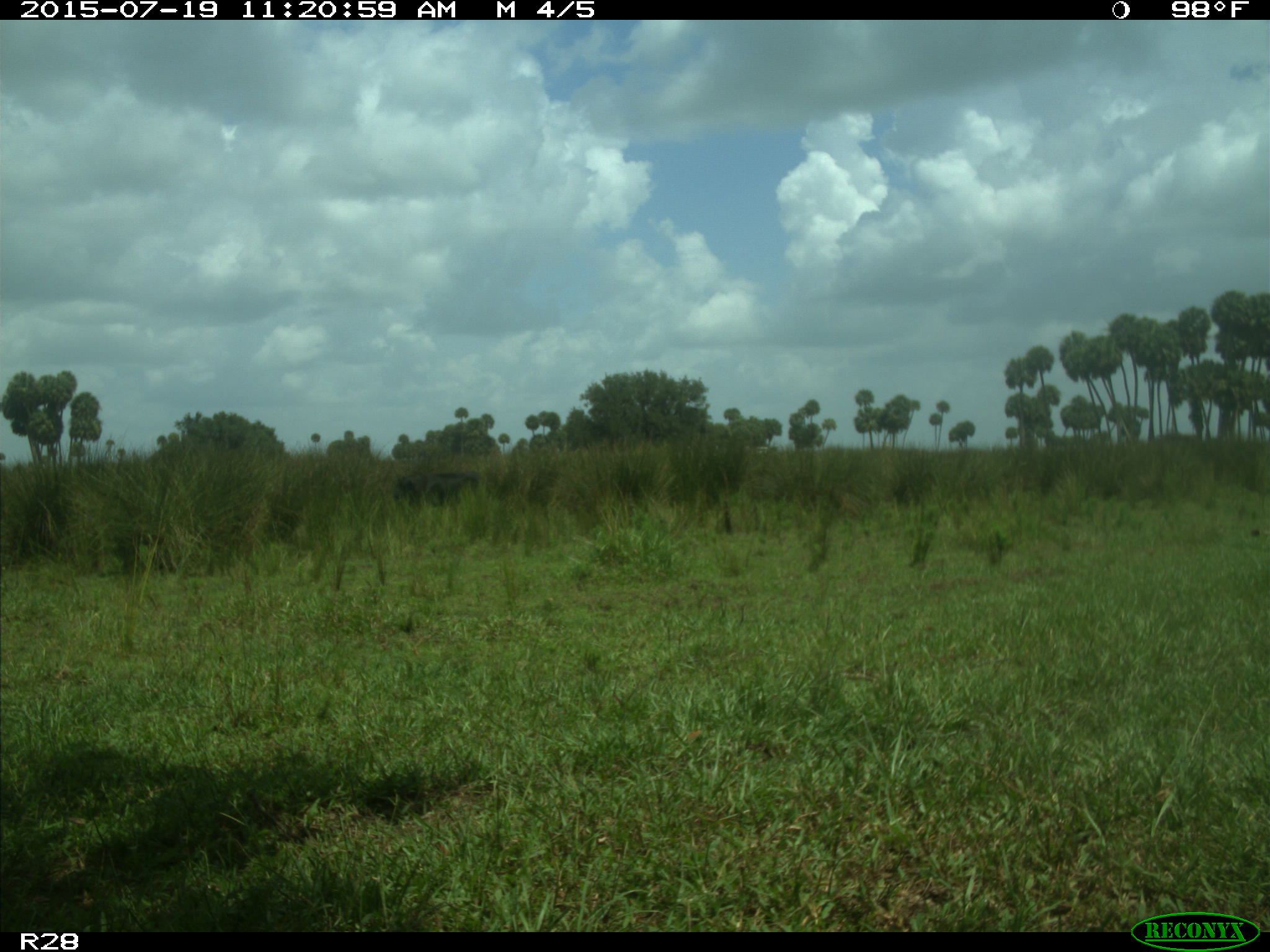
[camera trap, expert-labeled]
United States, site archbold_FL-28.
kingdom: Animalia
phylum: Chordata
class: Mammalia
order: Artiodactyla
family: Bovidae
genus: Bos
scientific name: Bos taurus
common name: domestic cow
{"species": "Bos taurus (domestic cow)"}